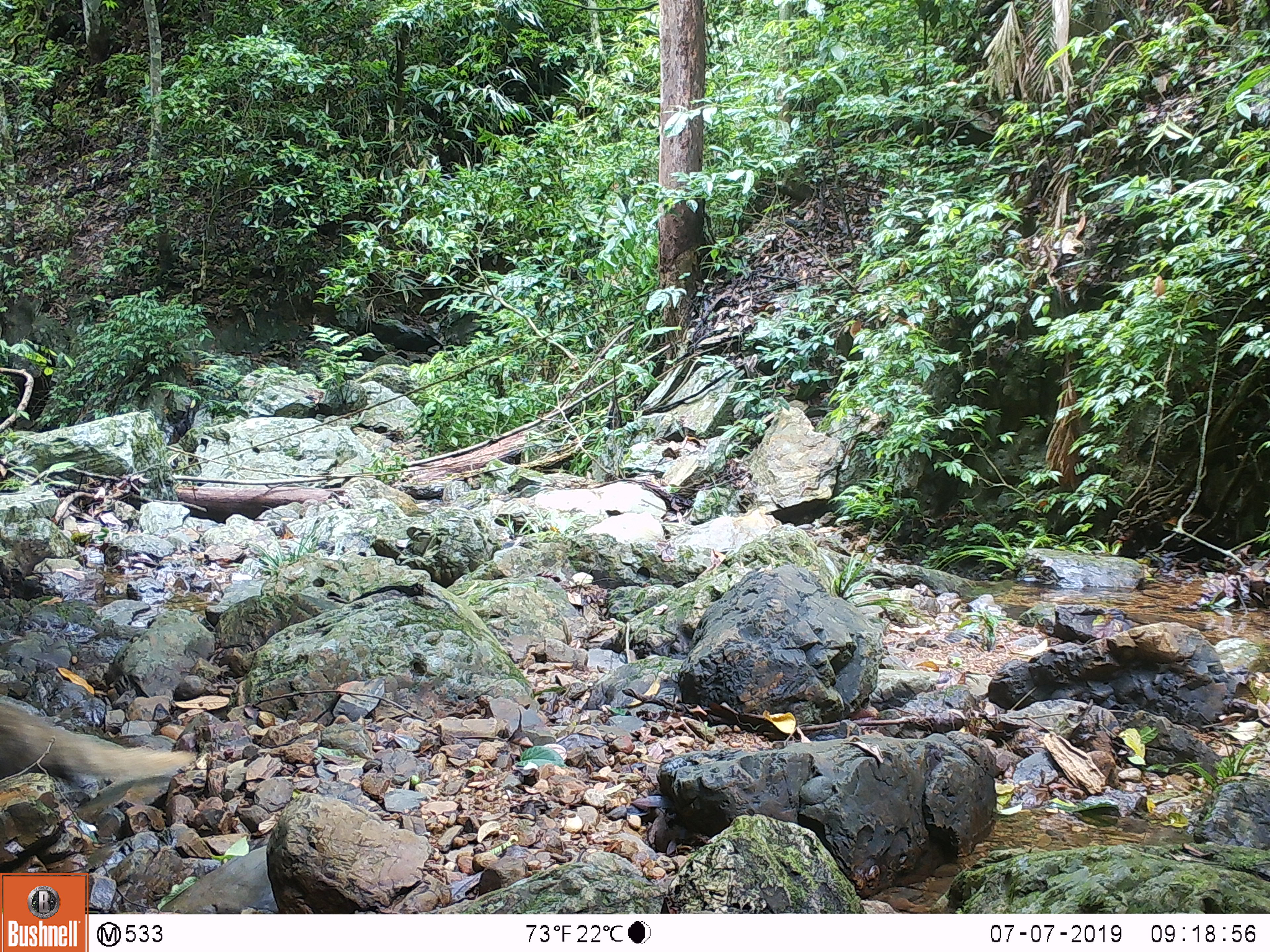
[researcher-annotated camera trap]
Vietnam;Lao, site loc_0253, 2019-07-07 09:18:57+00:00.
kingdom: Animalia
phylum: Chordata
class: Mammalia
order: Carnivora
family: Herpestidae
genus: Urva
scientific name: Urva urva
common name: crab-eating mongoose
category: crab eating mongoose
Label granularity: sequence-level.